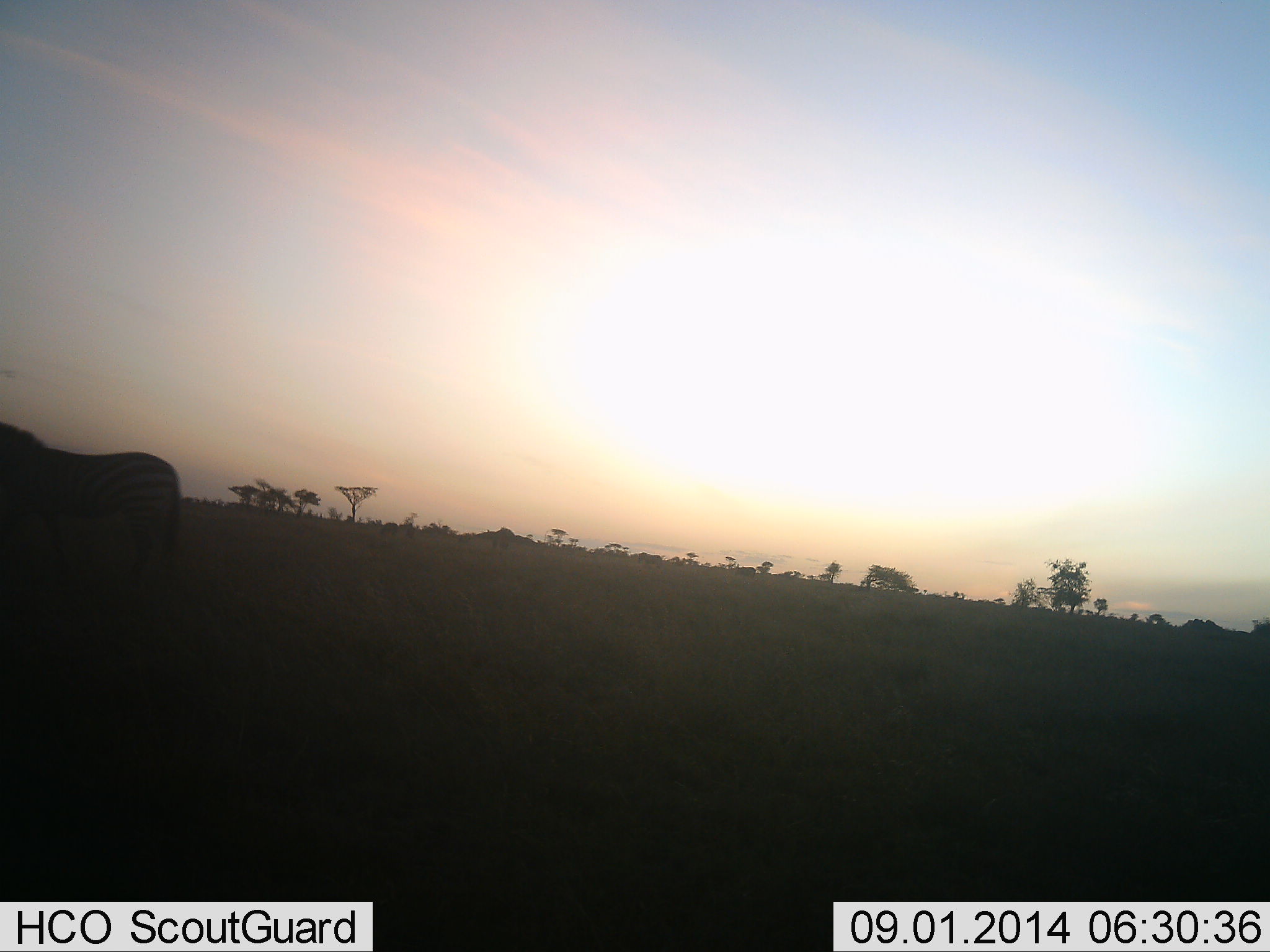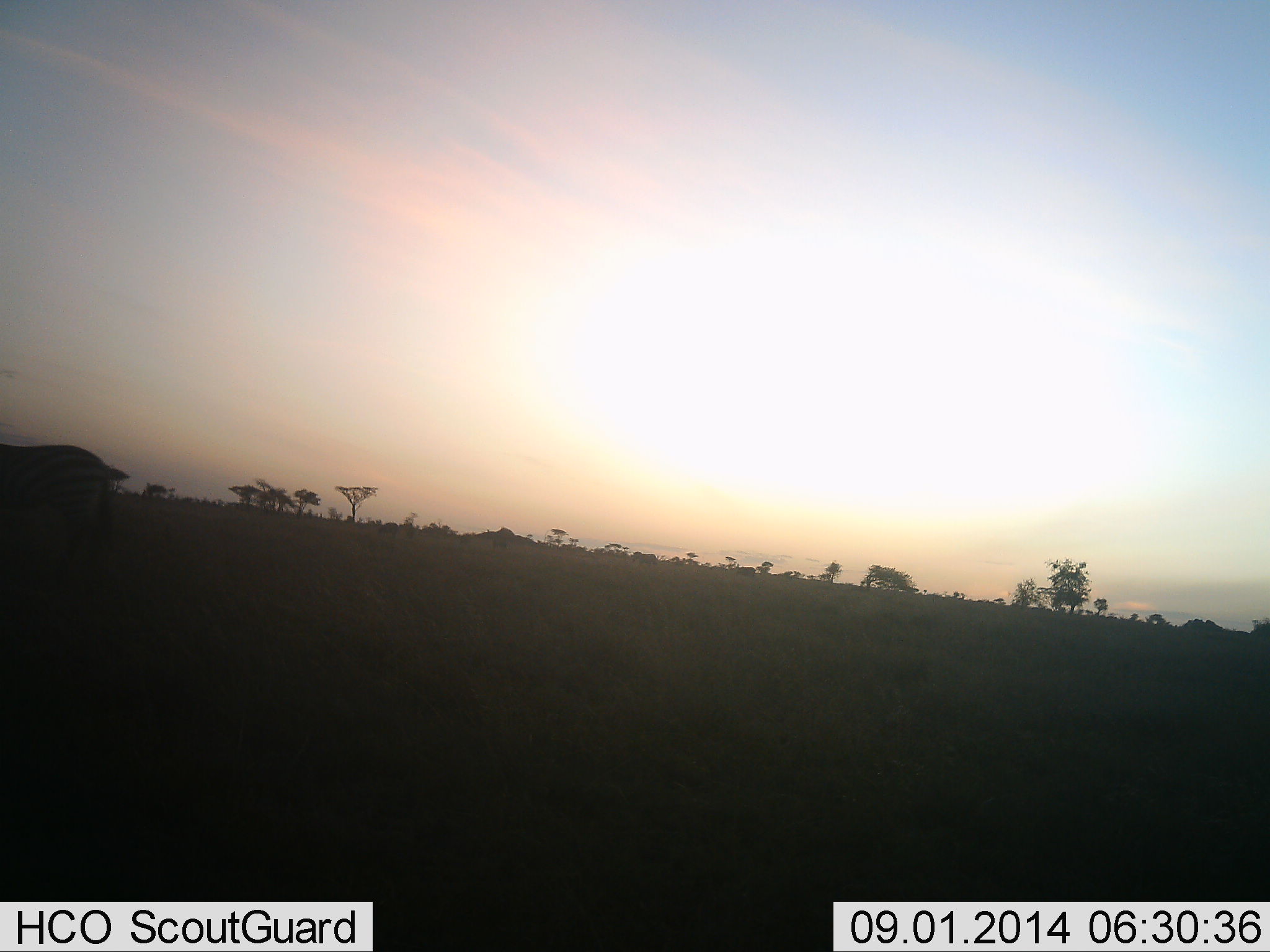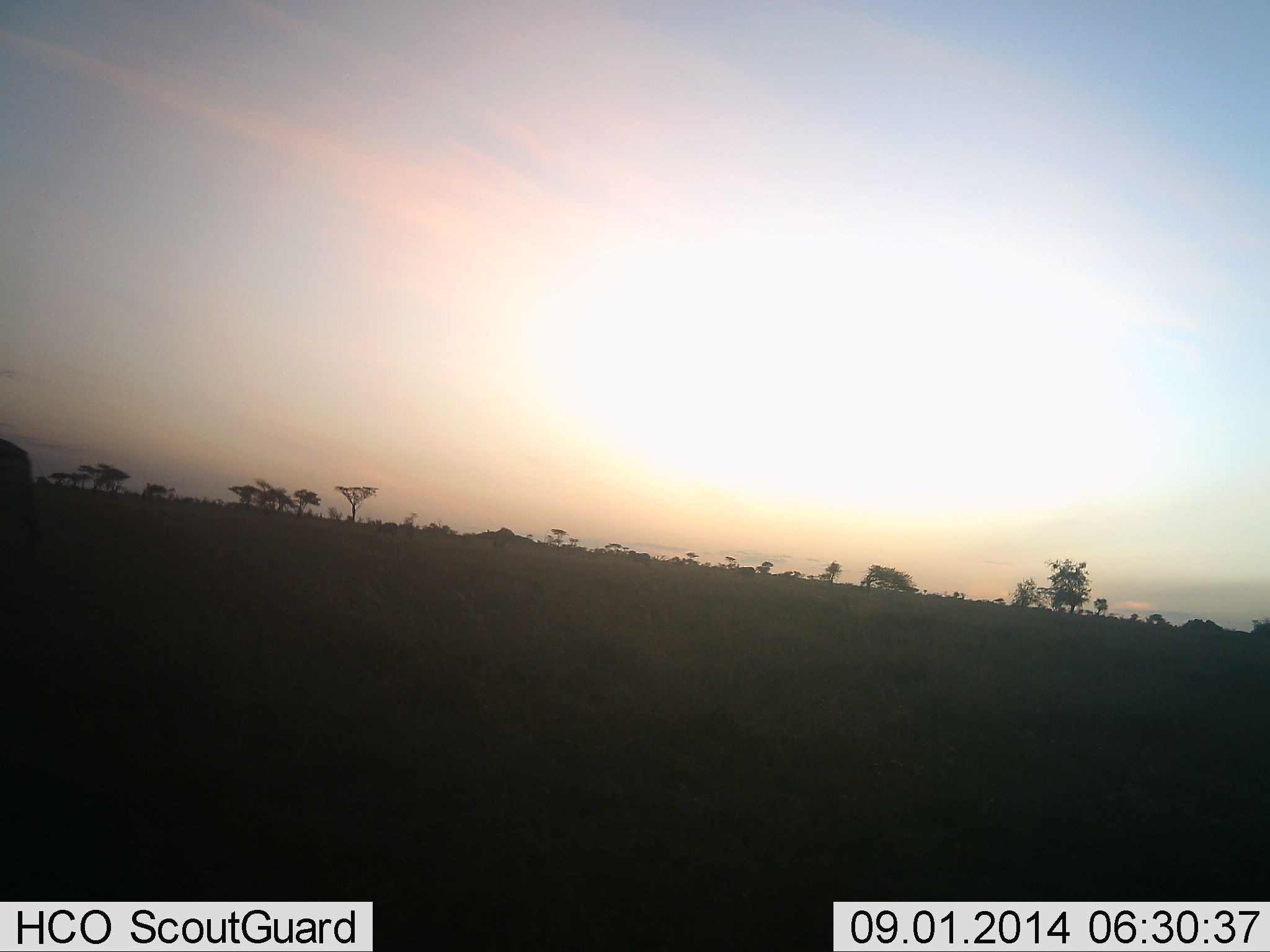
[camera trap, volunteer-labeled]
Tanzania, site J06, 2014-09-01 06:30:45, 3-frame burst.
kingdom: Animalia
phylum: Chordata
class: Mammalia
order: Perissodactyla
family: Equidae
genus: Equus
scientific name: Equus quagga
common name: plains zebra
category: zebra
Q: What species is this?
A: Zebra (plains zebra) (Equus quagga).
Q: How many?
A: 1.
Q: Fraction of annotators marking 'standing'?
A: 10%.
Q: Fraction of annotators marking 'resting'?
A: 0%.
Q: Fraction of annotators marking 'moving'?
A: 90%.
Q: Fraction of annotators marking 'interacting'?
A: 0%.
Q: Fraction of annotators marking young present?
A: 0%.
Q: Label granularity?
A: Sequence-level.